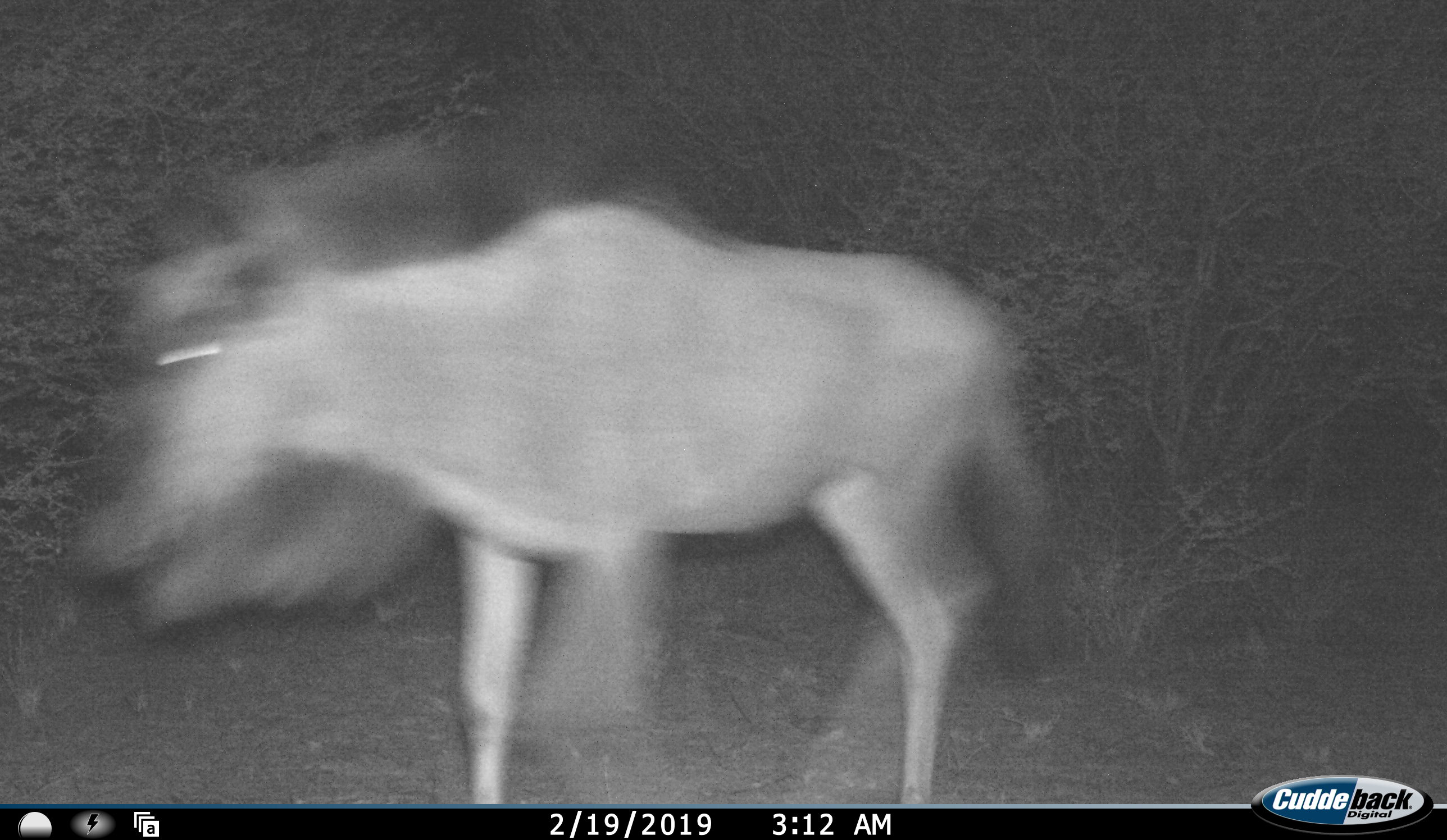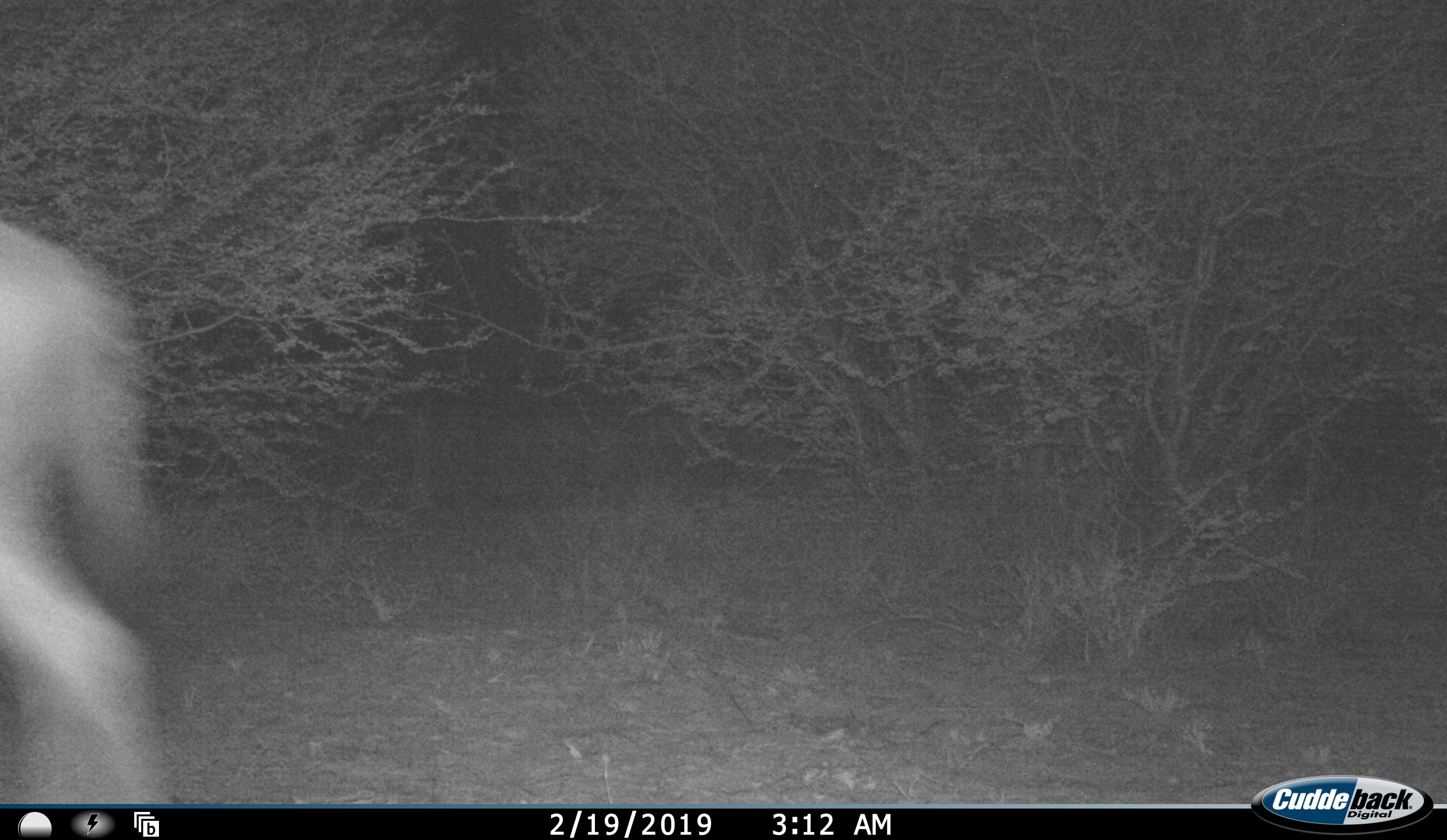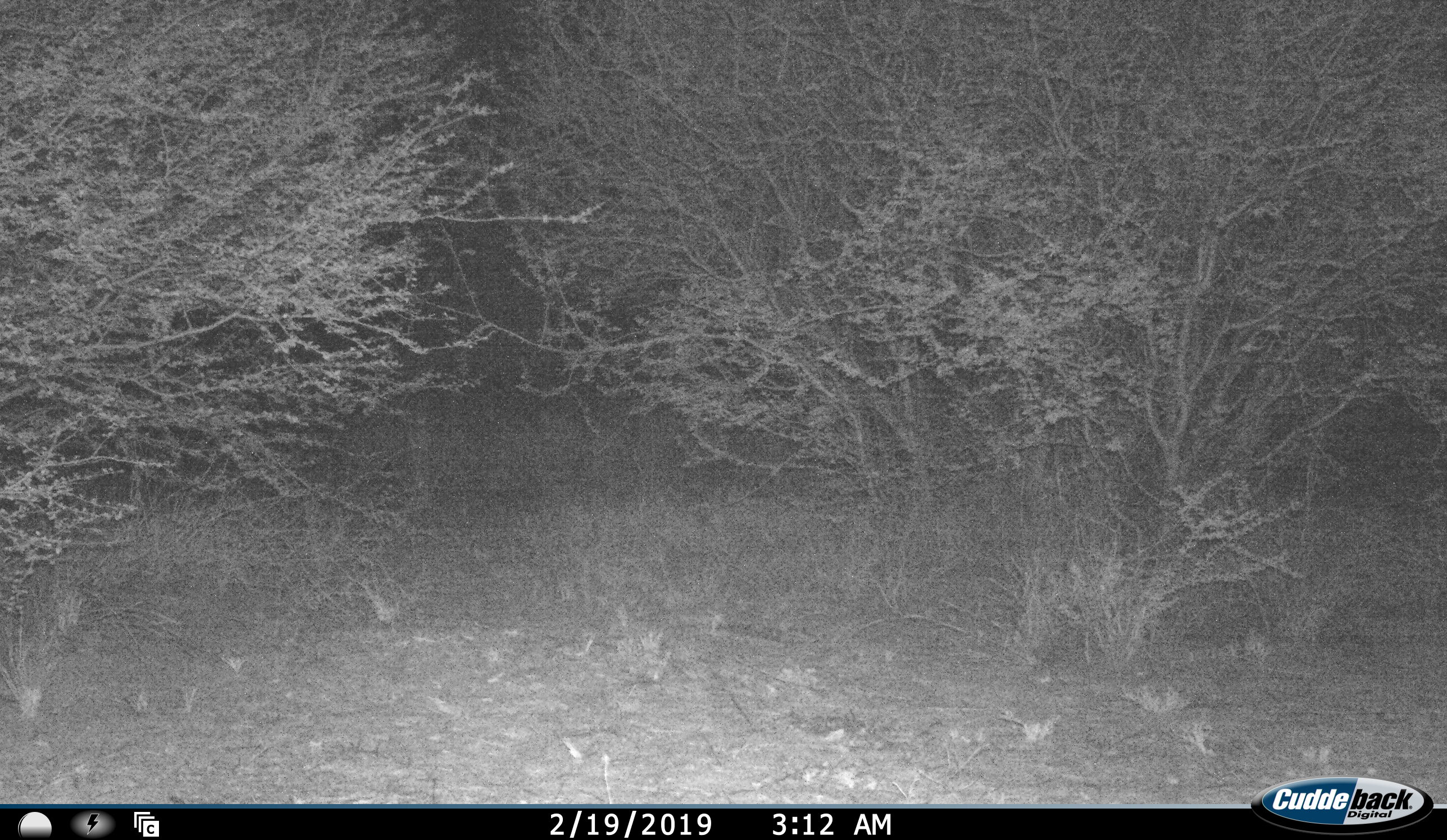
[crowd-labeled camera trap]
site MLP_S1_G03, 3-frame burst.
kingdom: Animalia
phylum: Chordata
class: Mammalia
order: Artiodactyla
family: Bovidae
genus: Connochaetes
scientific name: Connochaetes taurinus taurinus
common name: blue wildebeest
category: wildebeestblue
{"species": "wildebeestblue (blue wildebeest) (Connochaetes taurinus taurinus)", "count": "1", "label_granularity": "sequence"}